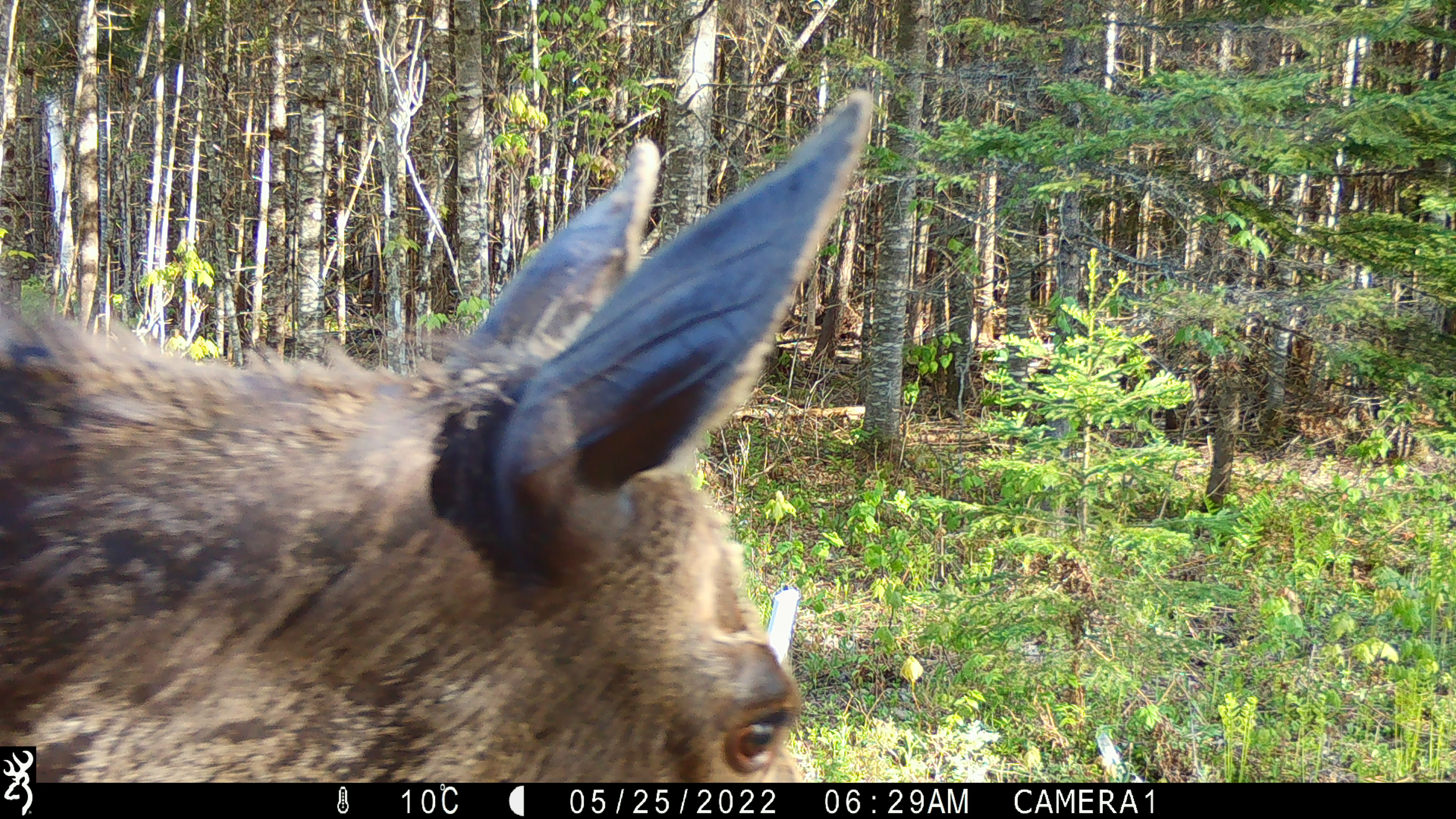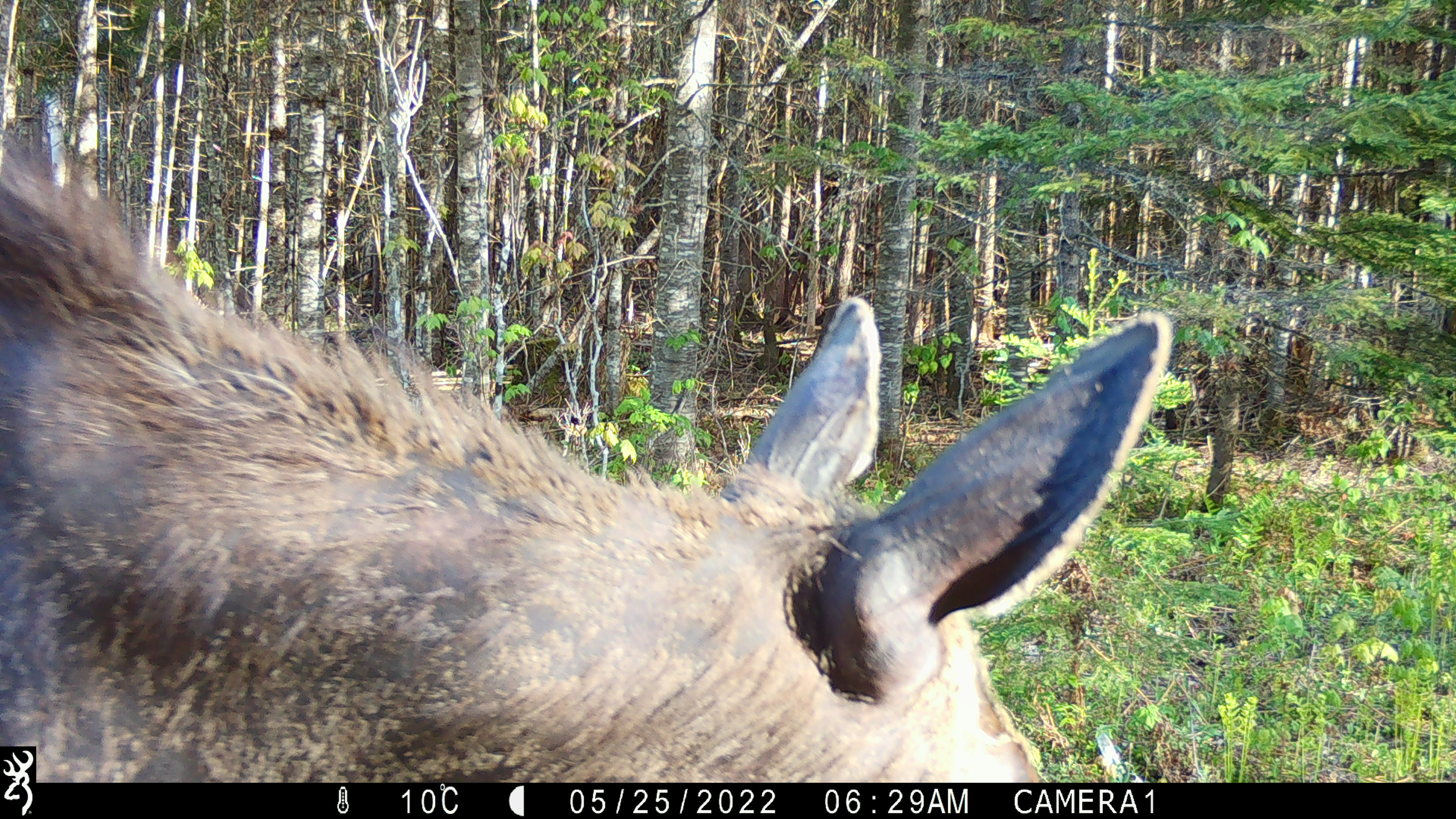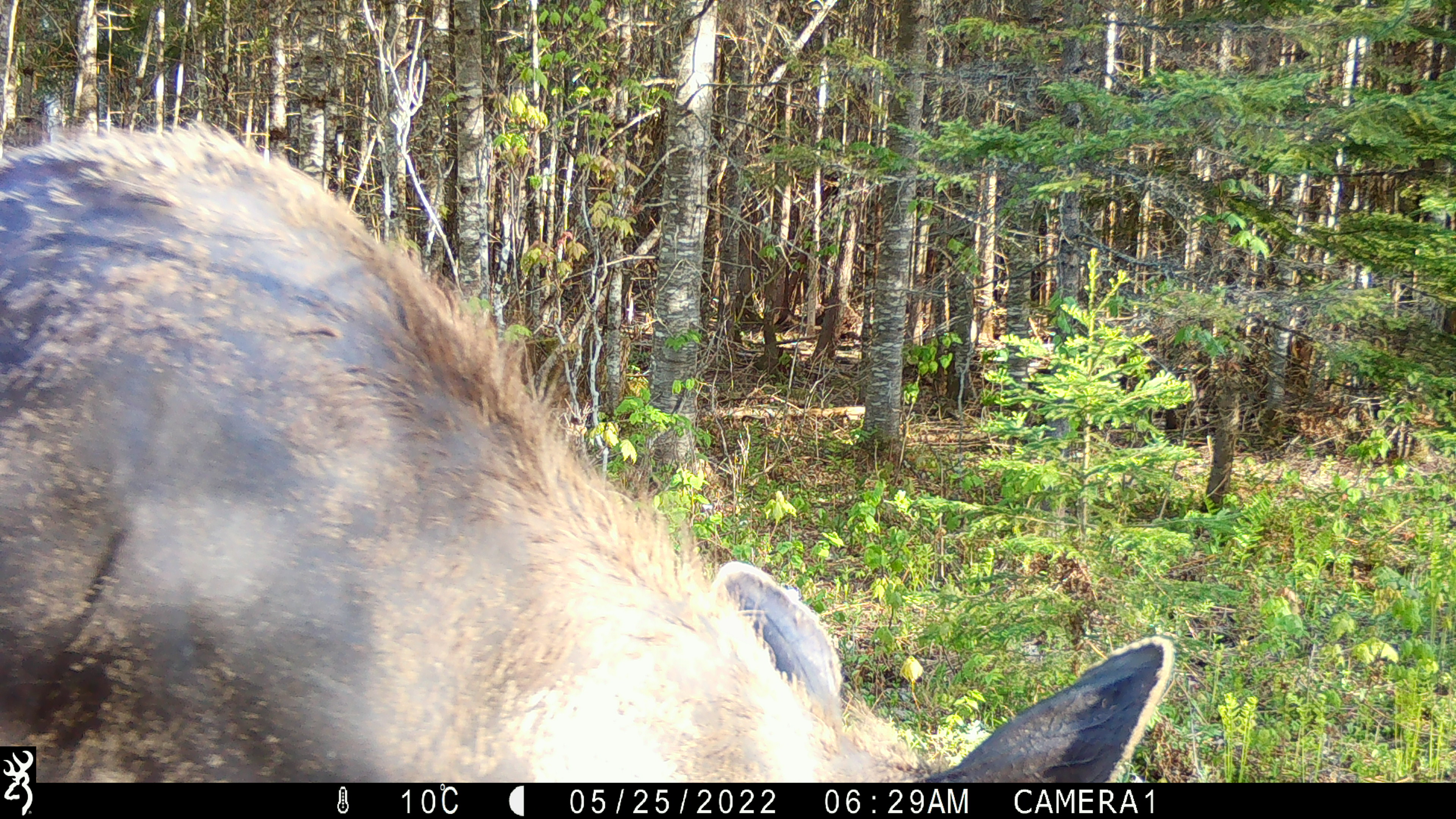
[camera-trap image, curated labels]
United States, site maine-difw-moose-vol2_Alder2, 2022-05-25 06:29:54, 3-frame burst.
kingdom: Animalia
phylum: Chordata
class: Mammalia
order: Artiodactyla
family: Cervidae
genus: Alces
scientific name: Alces alces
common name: moose